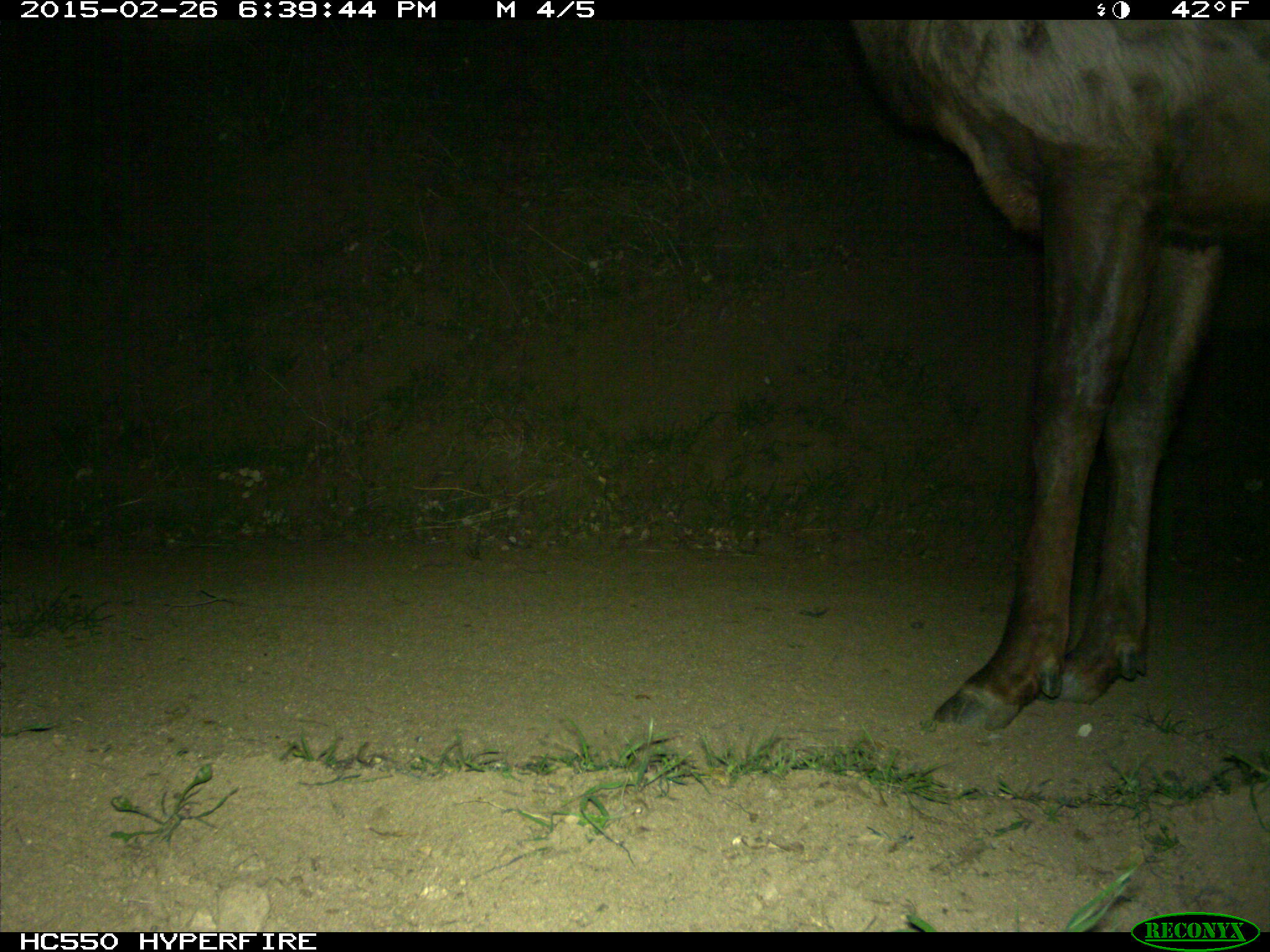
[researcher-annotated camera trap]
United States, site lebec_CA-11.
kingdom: Animalia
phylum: Chordata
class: Mammalia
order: Artiodactyla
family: Cervidae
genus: Cervus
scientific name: Cervus canadensis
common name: elk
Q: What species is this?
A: Cervus canadensis (elk).